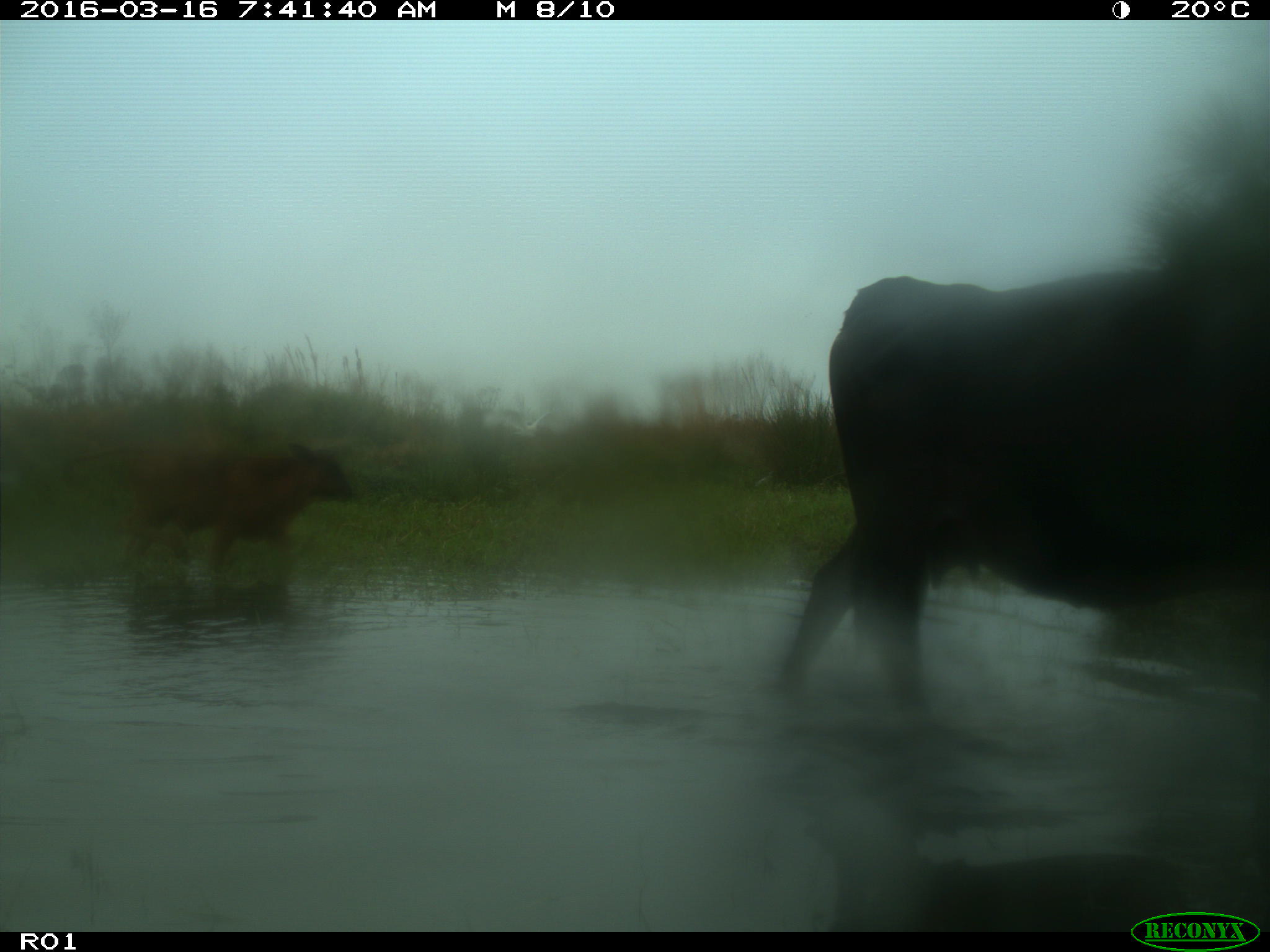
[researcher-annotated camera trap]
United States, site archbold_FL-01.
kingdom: Animalia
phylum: Chordata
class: Mammalia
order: Artiodactyla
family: Bovidae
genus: Bos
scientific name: Bos taurus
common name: domestic cow